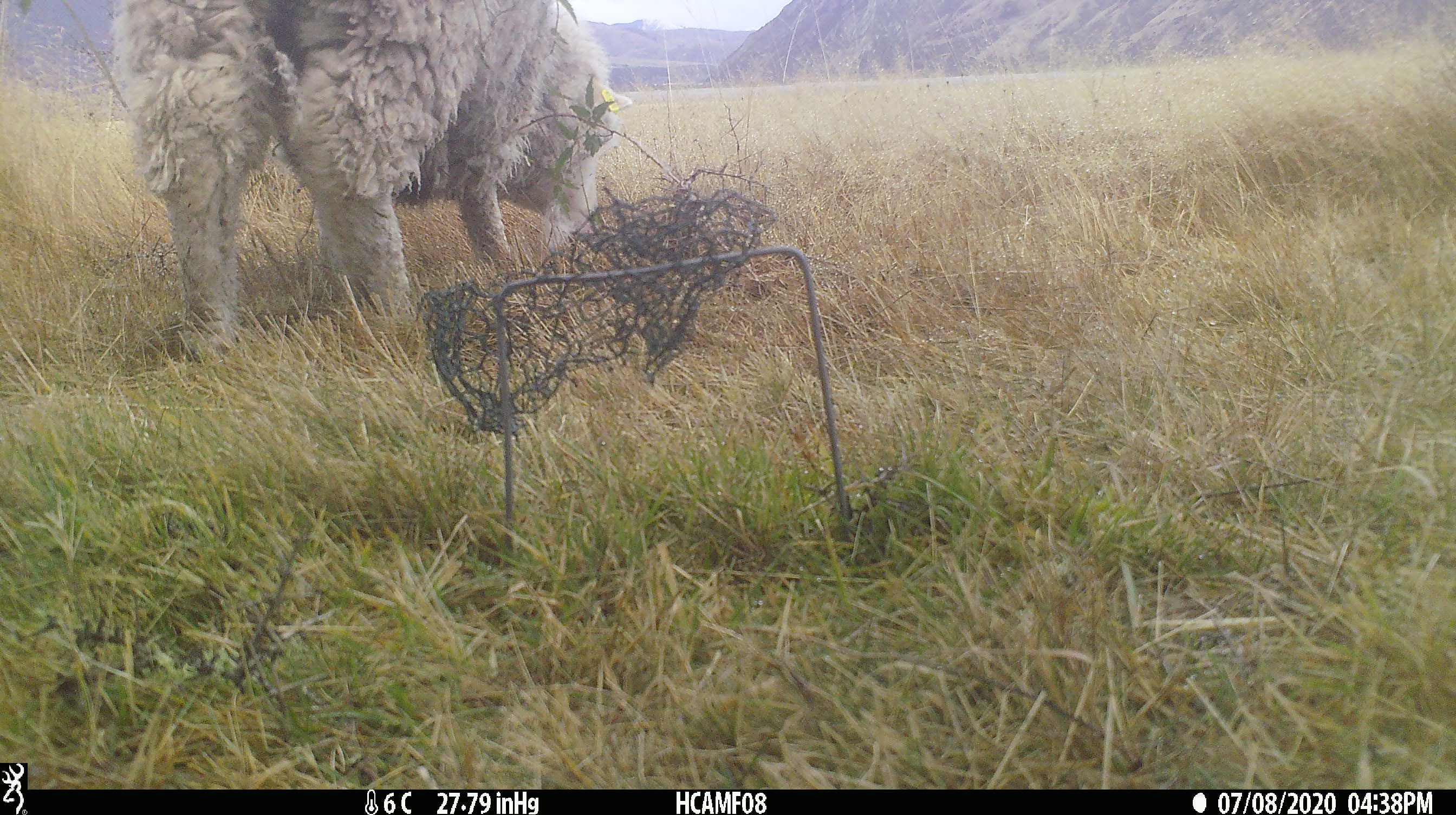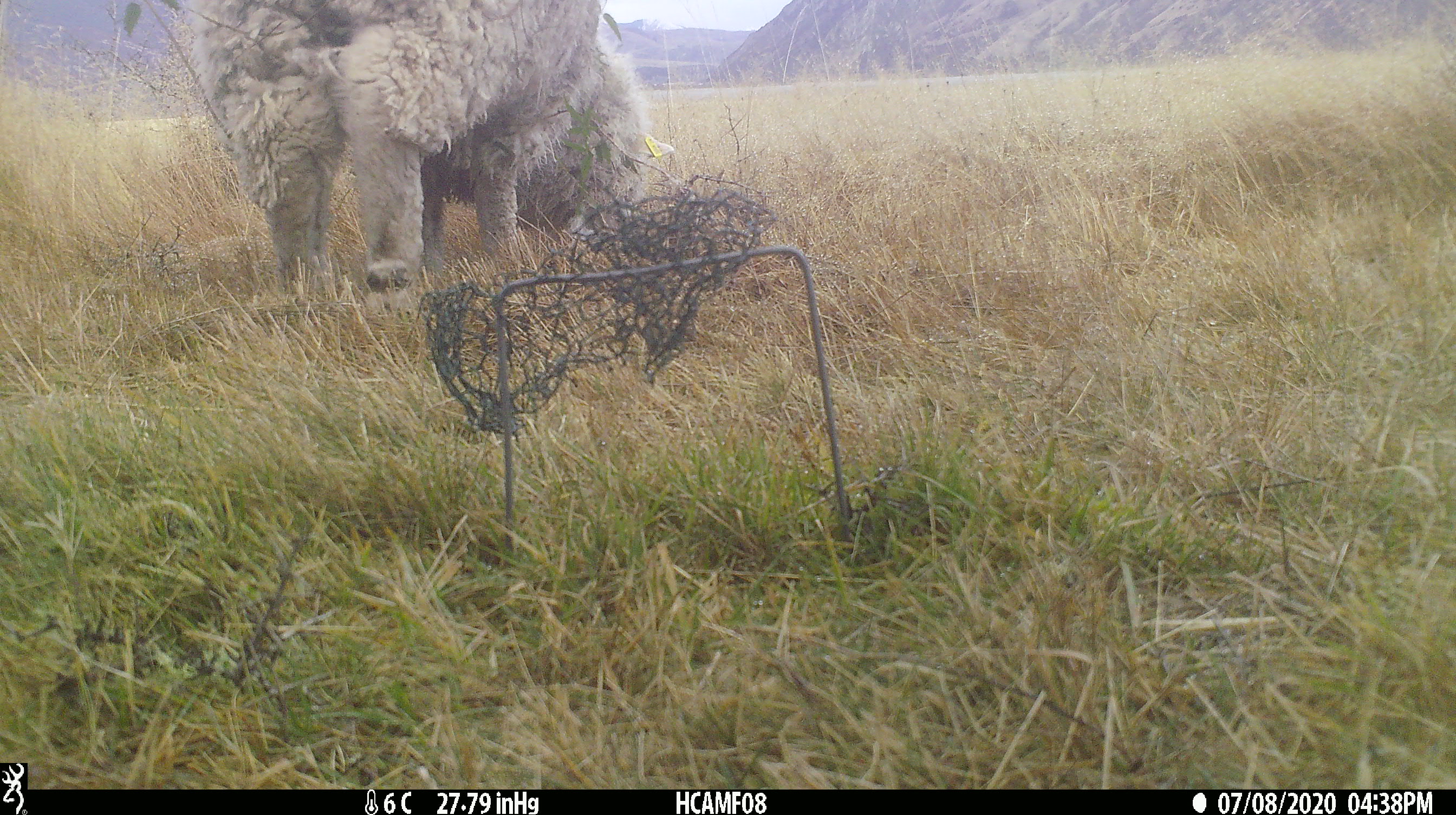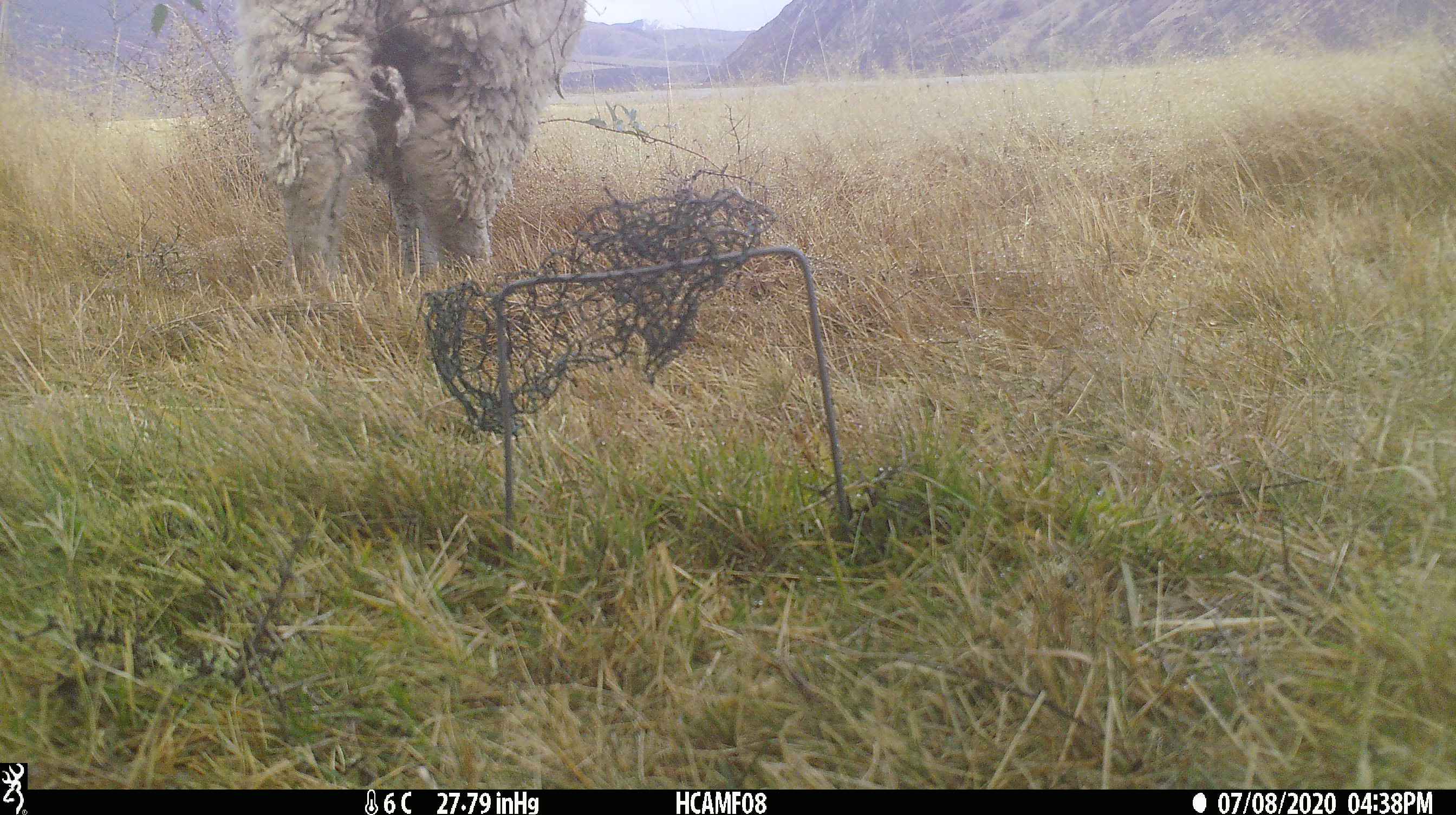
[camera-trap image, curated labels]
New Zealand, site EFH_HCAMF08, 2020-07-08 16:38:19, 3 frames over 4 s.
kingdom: Animalia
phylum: Chordata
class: Mammalia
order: Artiodactyla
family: Bovidae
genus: Ovis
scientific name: Ovis aries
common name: domestic sheep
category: sheep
Sheep (domestic sheep) (Ovis aries).